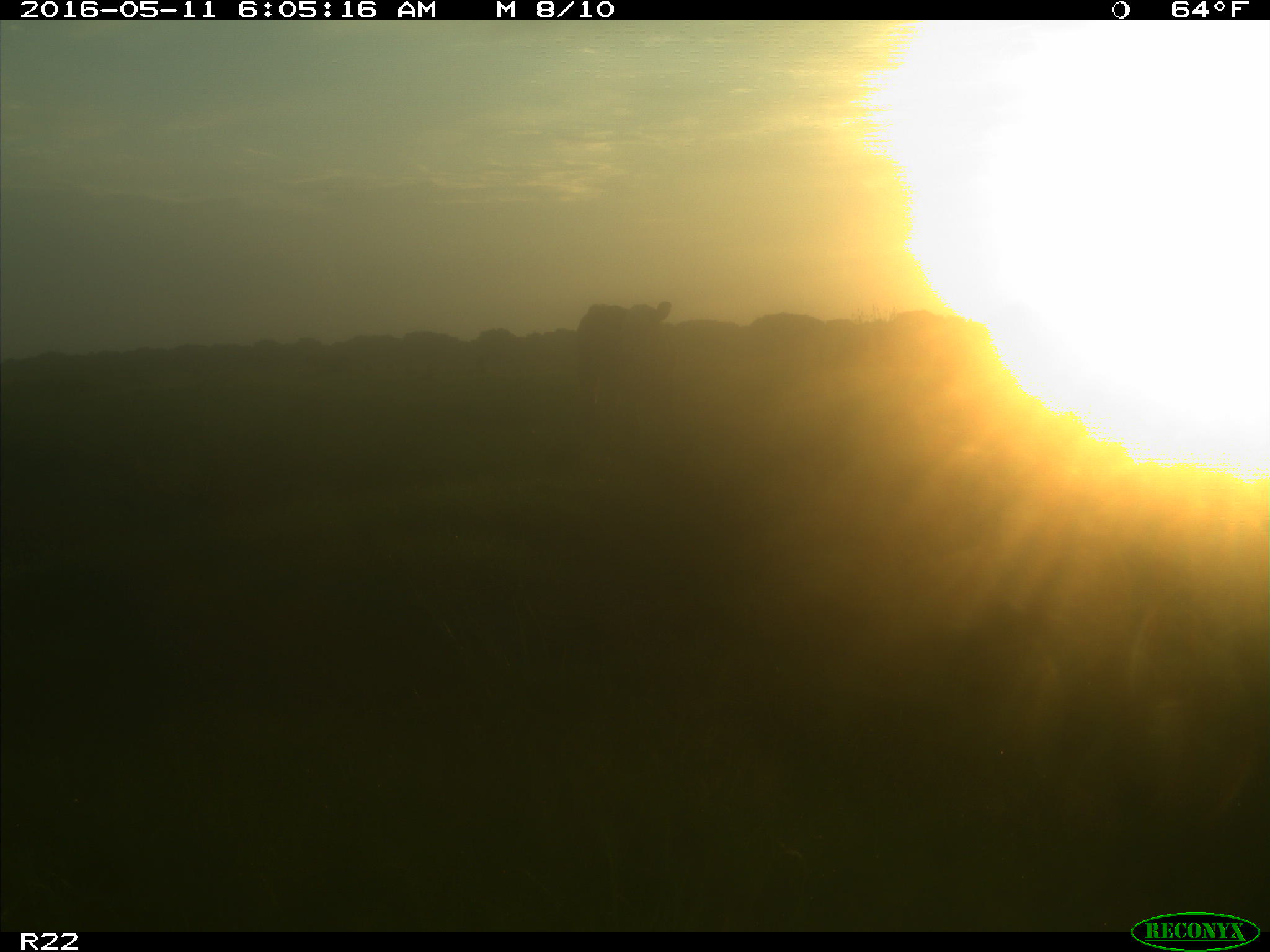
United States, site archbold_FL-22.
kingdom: Animalia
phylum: Chordata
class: Mammalia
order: Artiodactyla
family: Bovidae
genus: Bos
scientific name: Bos taurus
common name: domestic cow